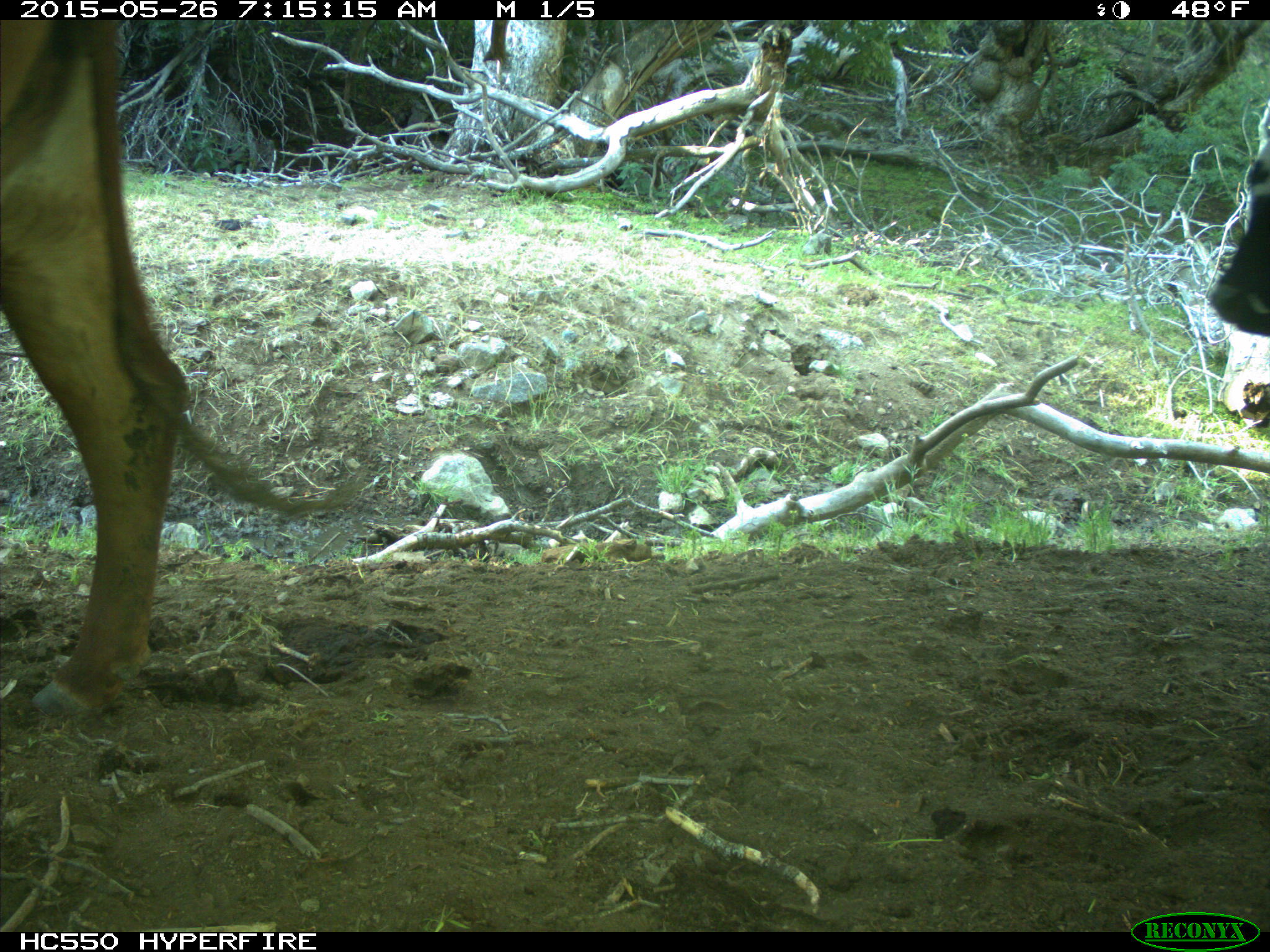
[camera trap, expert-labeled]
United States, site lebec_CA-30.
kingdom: Animalia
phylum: Chordata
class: Mammalia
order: Artiodactyla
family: Bovidae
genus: Bos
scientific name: Bos taurus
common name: domestic cow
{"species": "Bos taurus (domestic cow)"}